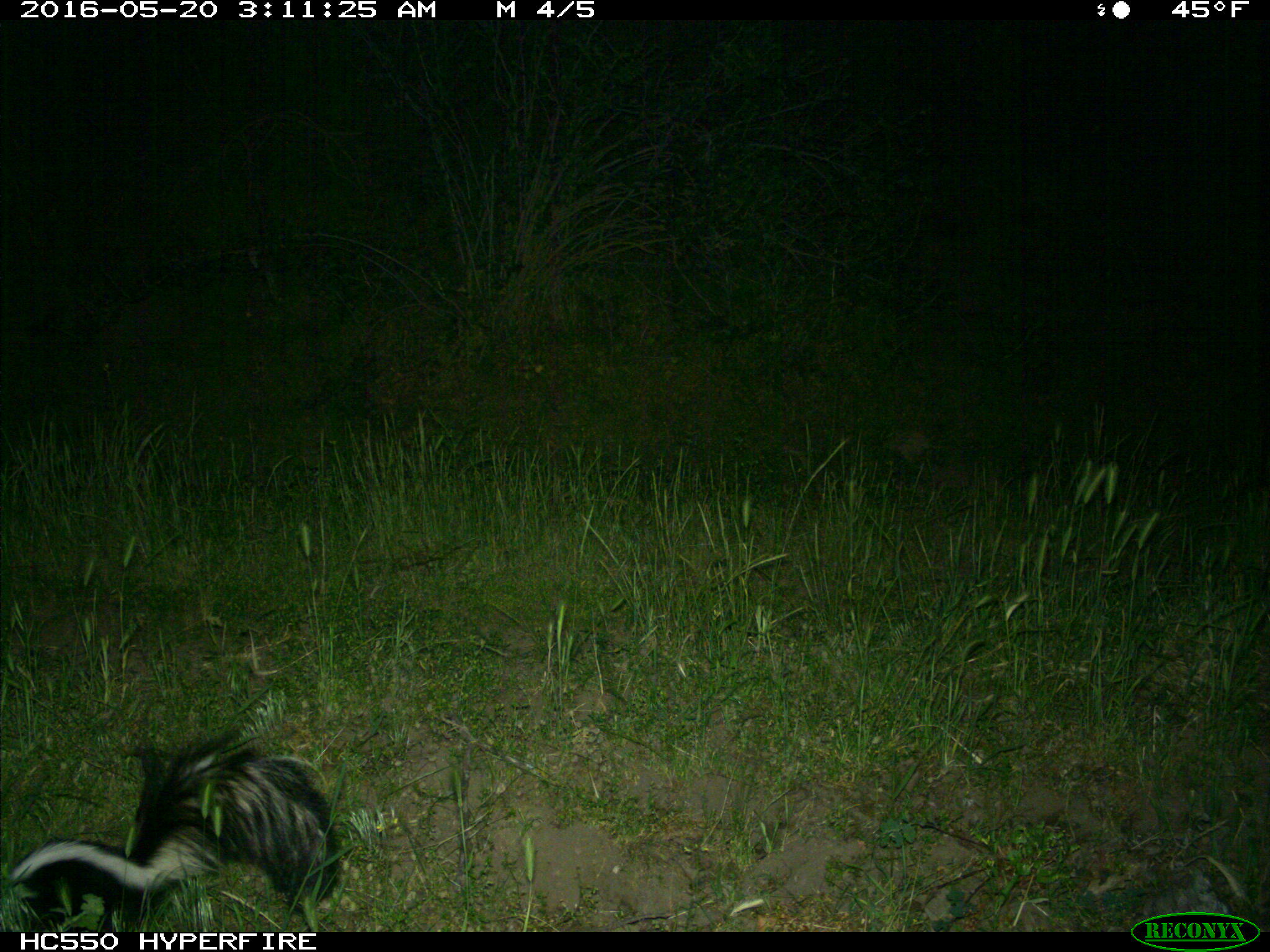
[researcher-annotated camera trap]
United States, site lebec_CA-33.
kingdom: Animalia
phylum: Chordata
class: Mammalia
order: Carnivora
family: Mephitidae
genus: Mephitis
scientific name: Mephitis mephitis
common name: striped skunk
Mephitis mephitis (striped skunk).